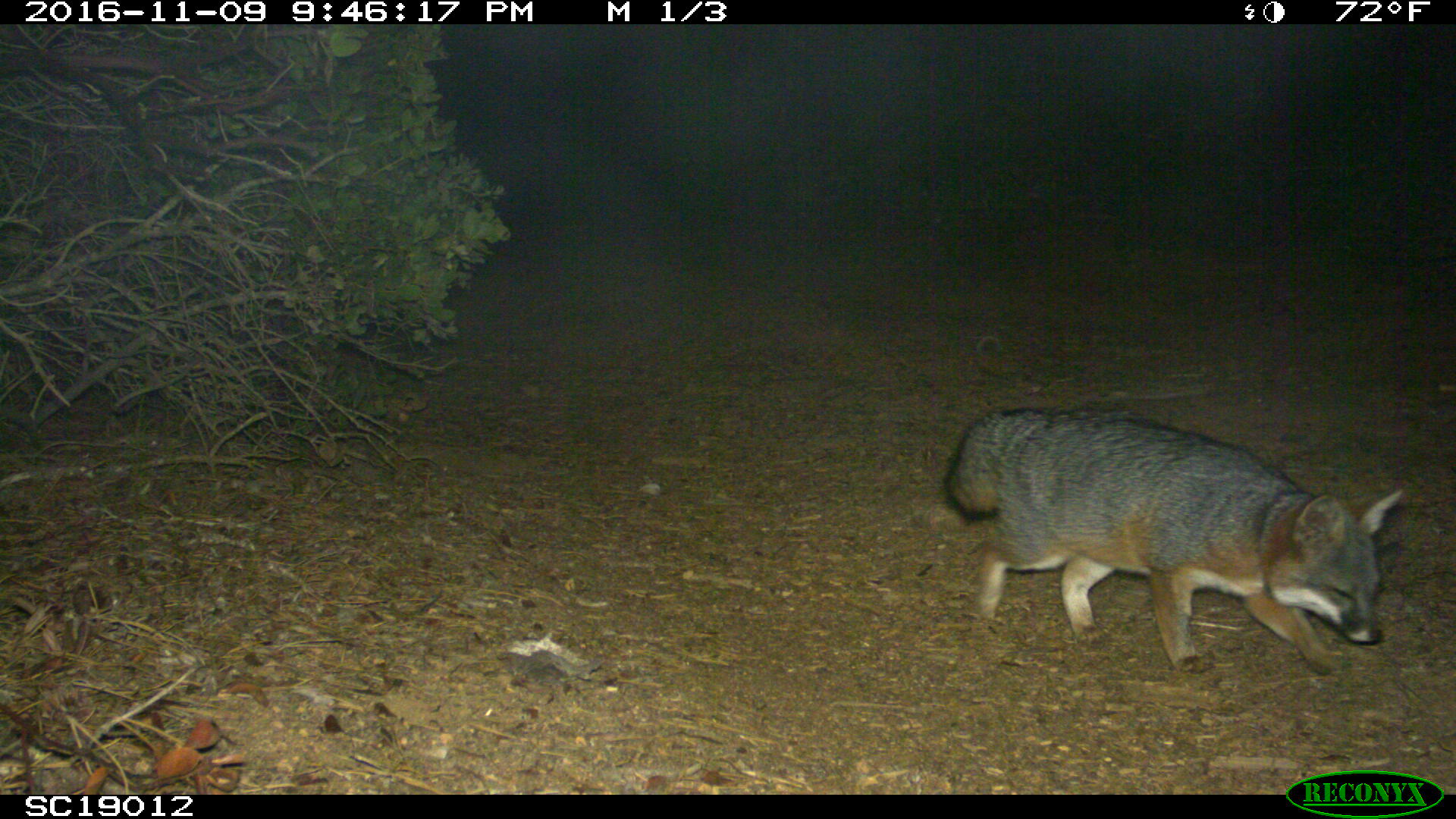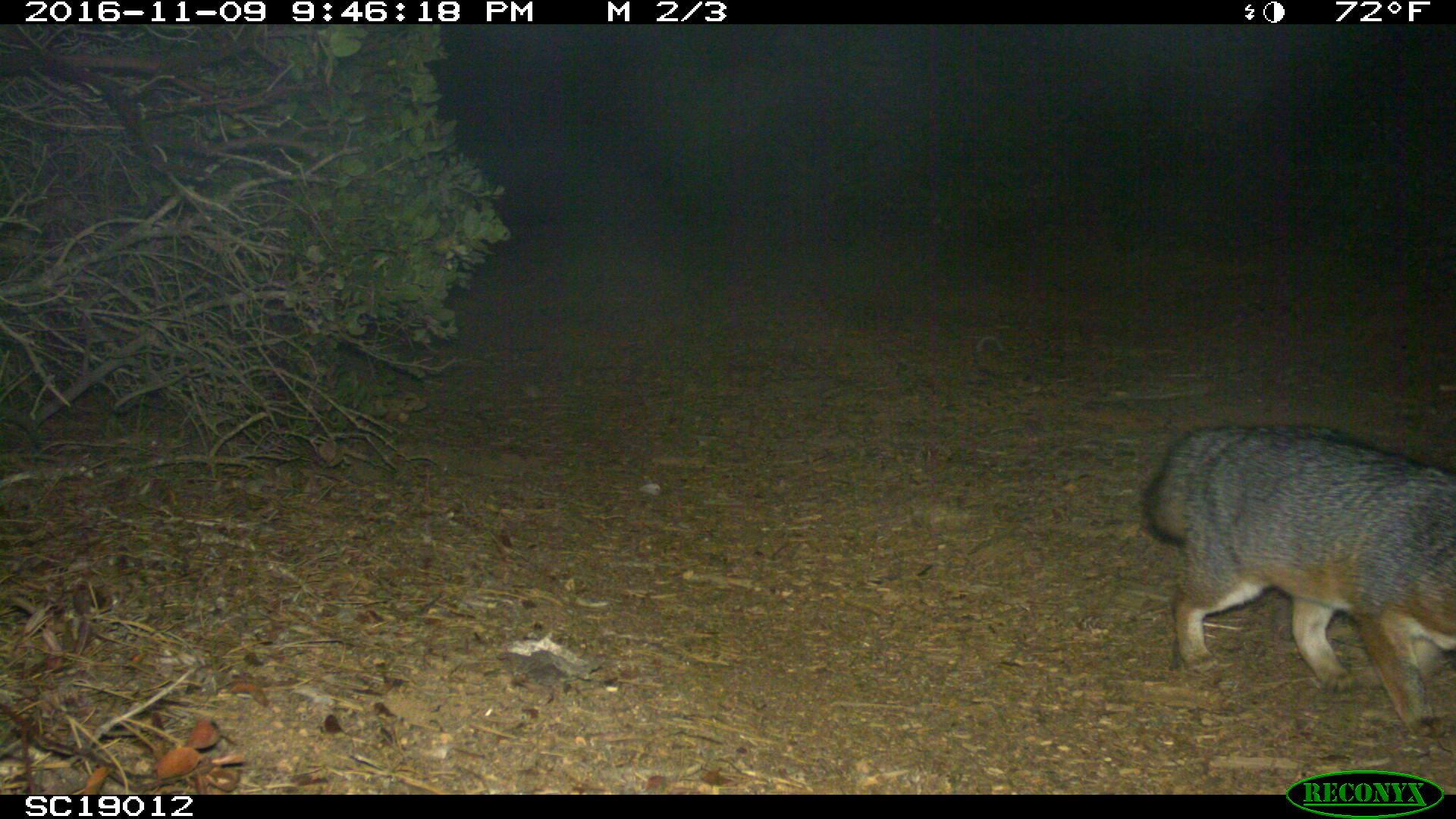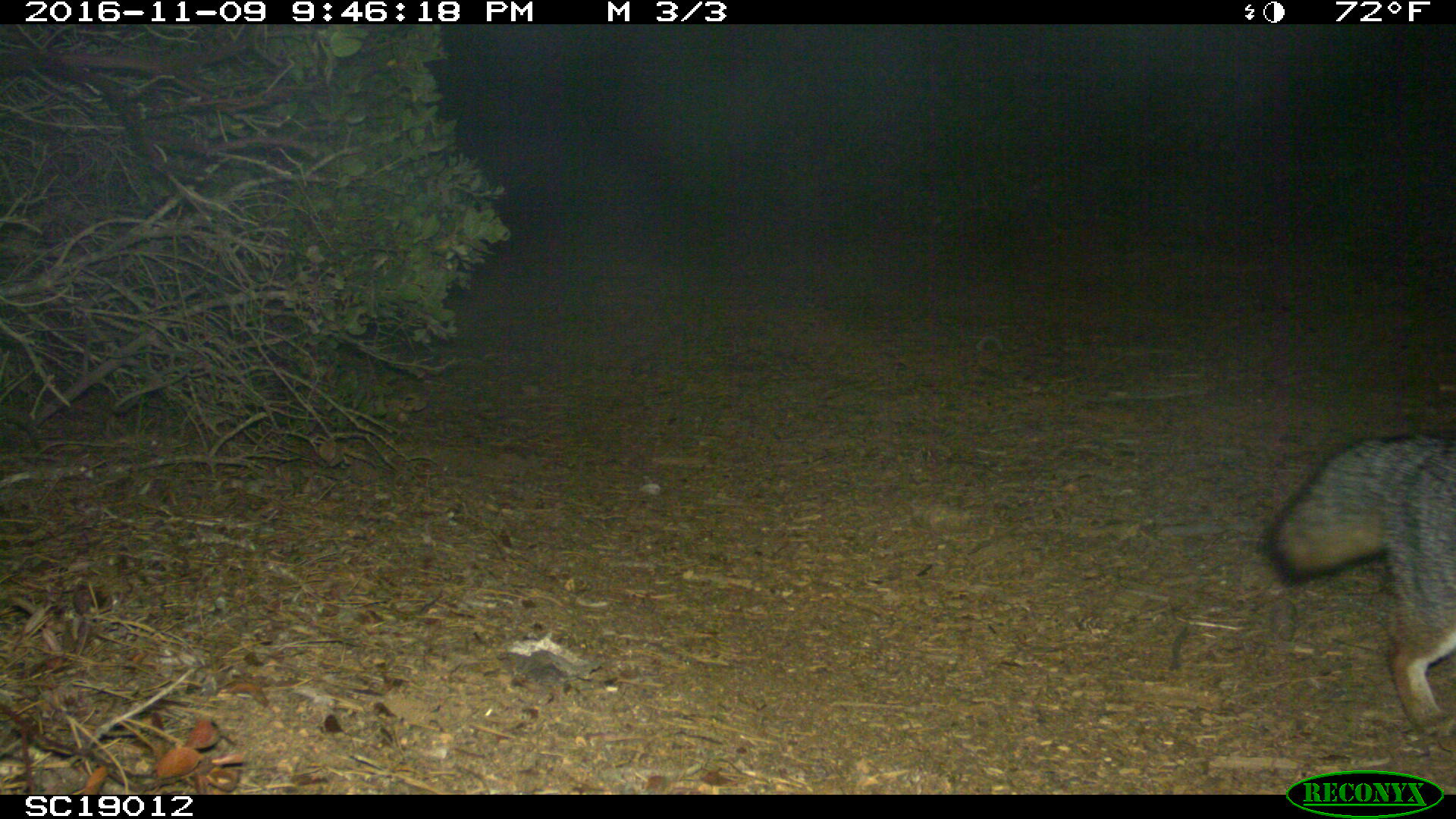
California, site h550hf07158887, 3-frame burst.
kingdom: Animalia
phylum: Chordata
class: Mammalia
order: Carnivora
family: Canidae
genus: Urocyon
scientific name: Urocyon littoralis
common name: island fox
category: fox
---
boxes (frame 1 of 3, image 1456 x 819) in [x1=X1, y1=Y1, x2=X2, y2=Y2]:
fox: [x1=940, y1=406, x2=1401, y2=675]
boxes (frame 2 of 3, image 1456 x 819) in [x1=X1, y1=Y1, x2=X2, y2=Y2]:
fox: [x1=1141, y1=424, x2=1455, y2=759]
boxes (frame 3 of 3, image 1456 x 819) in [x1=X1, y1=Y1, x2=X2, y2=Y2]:
fox: [x1=1258, y1=427, x2=1455, y2=750]